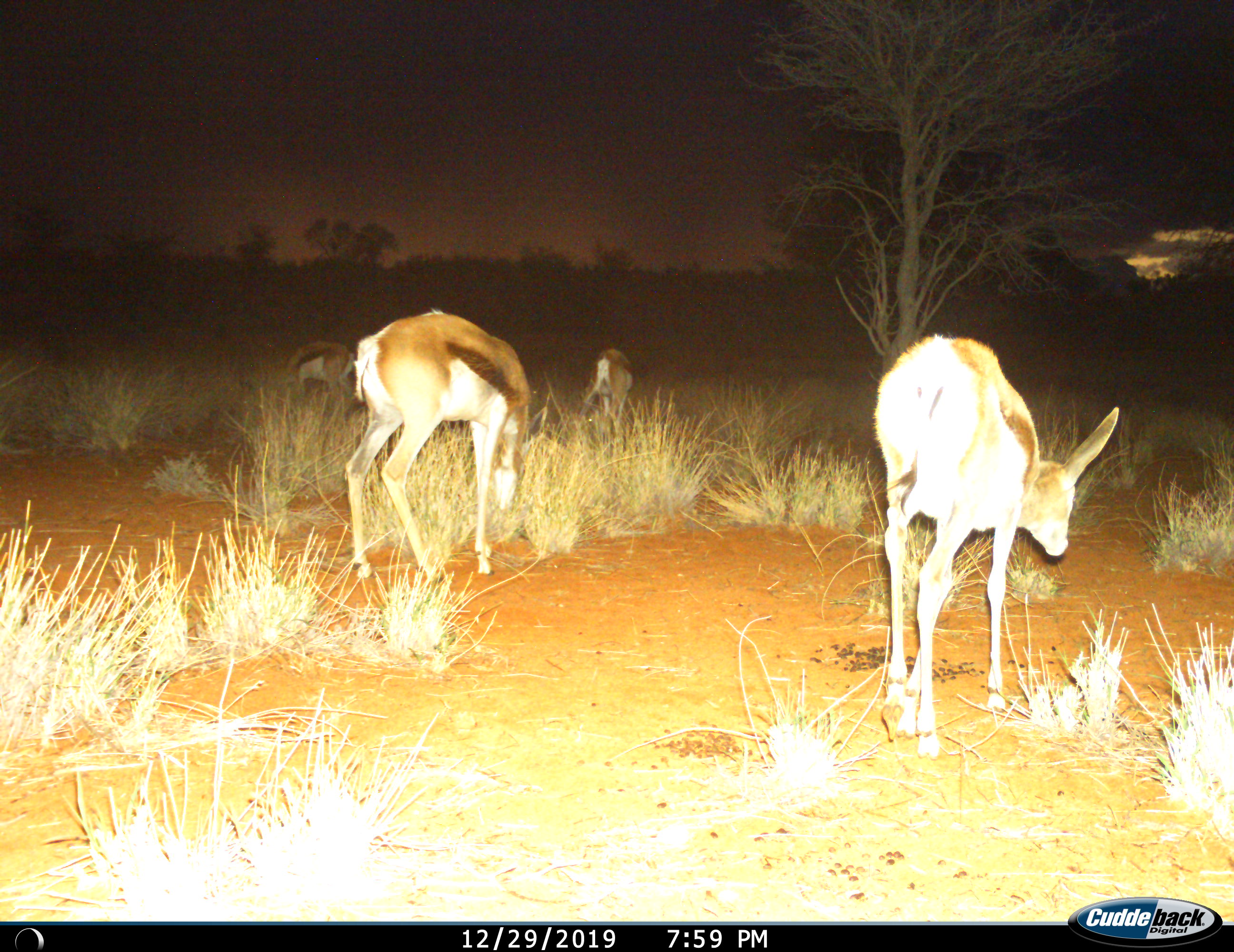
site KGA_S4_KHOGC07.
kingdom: Animalia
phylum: Chordata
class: Mammalia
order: Artiodactyla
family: Bovidae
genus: Antidorcas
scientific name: Antidorcas marsupialis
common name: springbok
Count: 4.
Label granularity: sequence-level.